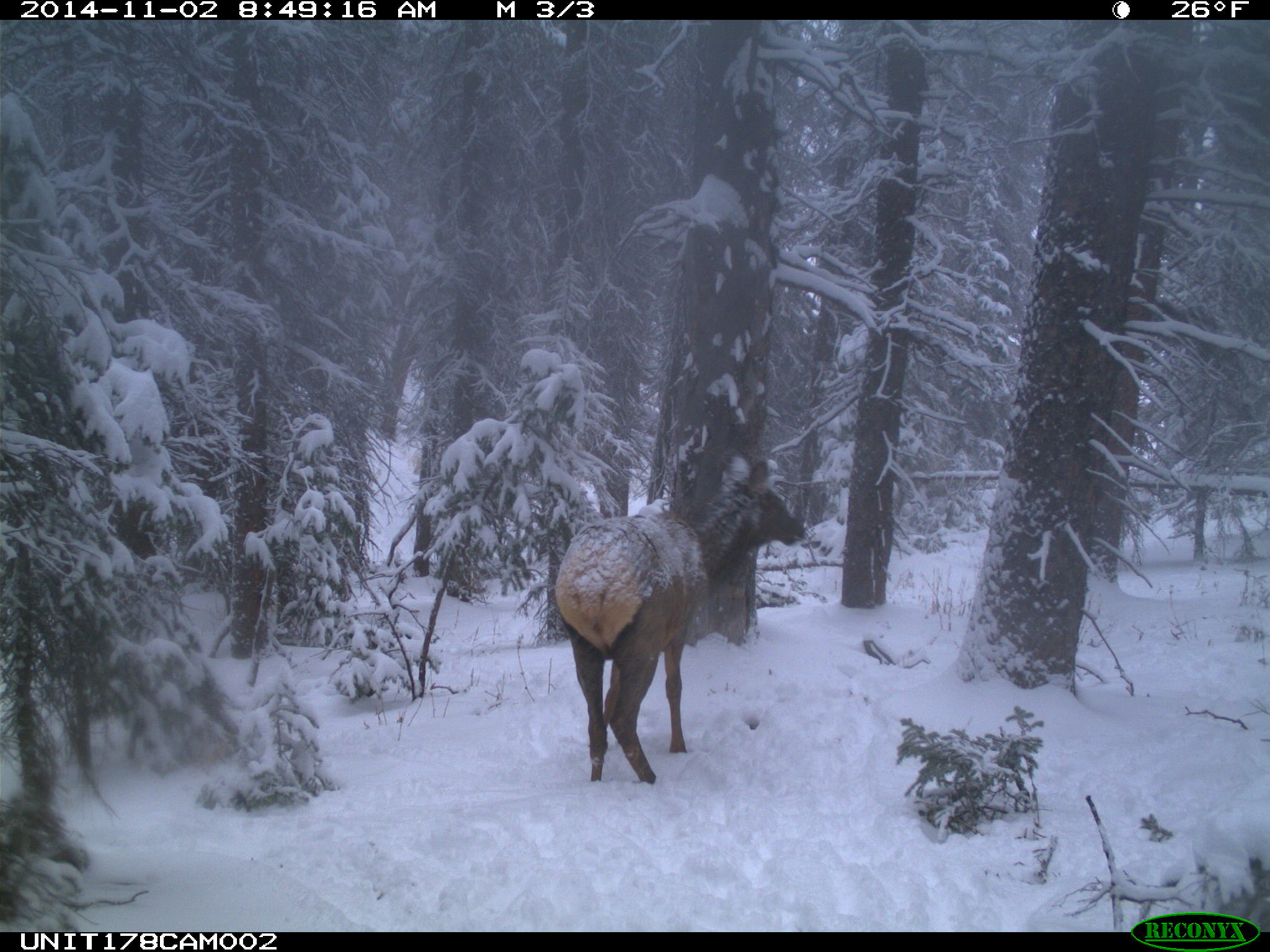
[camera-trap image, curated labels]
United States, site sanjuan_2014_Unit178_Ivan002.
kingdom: Animalia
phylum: Chordata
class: Mammalia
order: Artiodactyla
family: Cervidae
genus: Cervus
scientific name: Cervus elaphus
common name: red deer